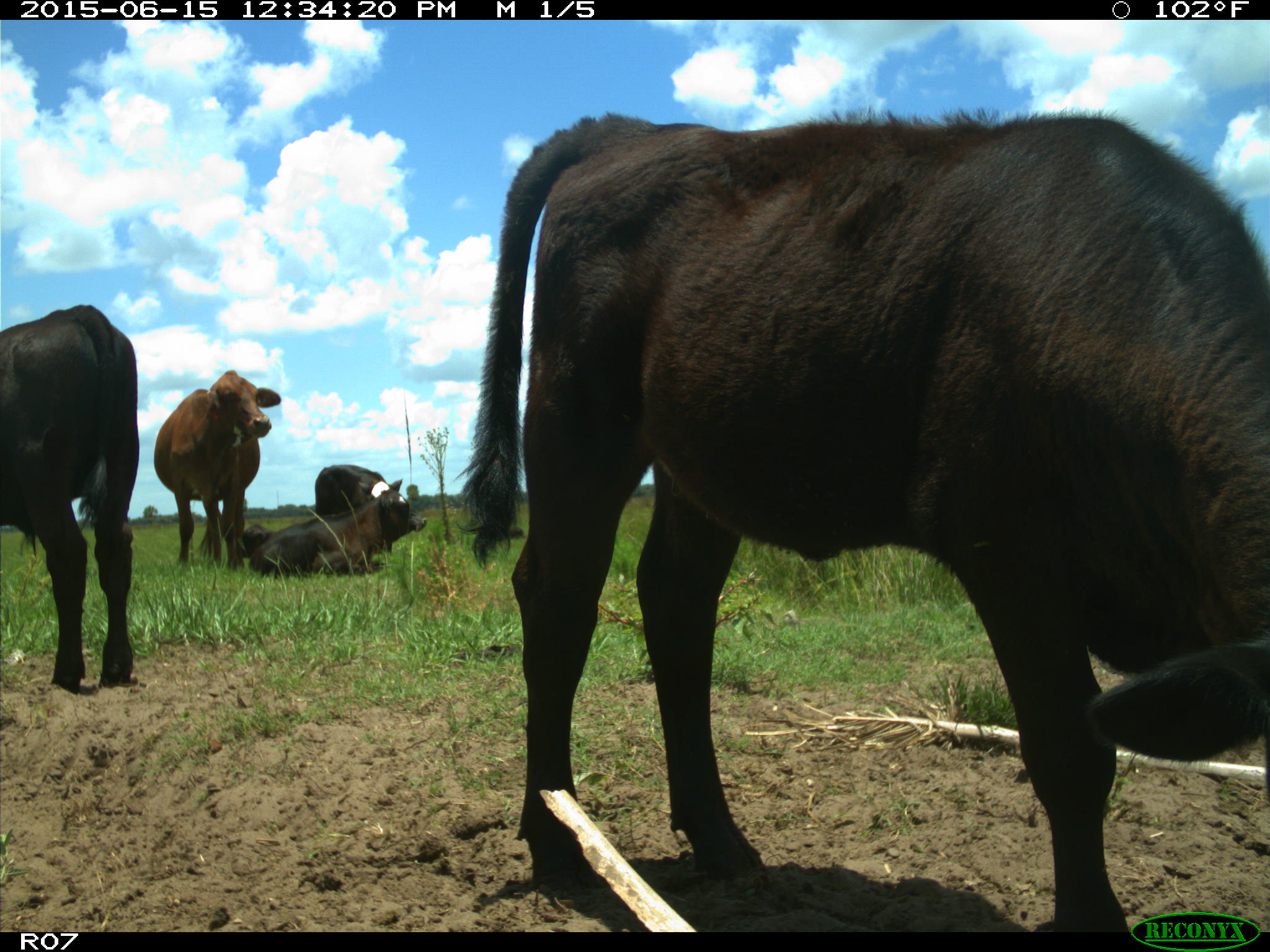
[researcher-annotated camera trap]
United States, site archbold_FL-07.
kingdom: Animalia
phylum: Chordata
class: Mammalia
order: Artiodactyla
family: Bovidae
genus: Bos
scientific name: Bos taurus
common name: domestic cow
Bos taurus (domestic cow).